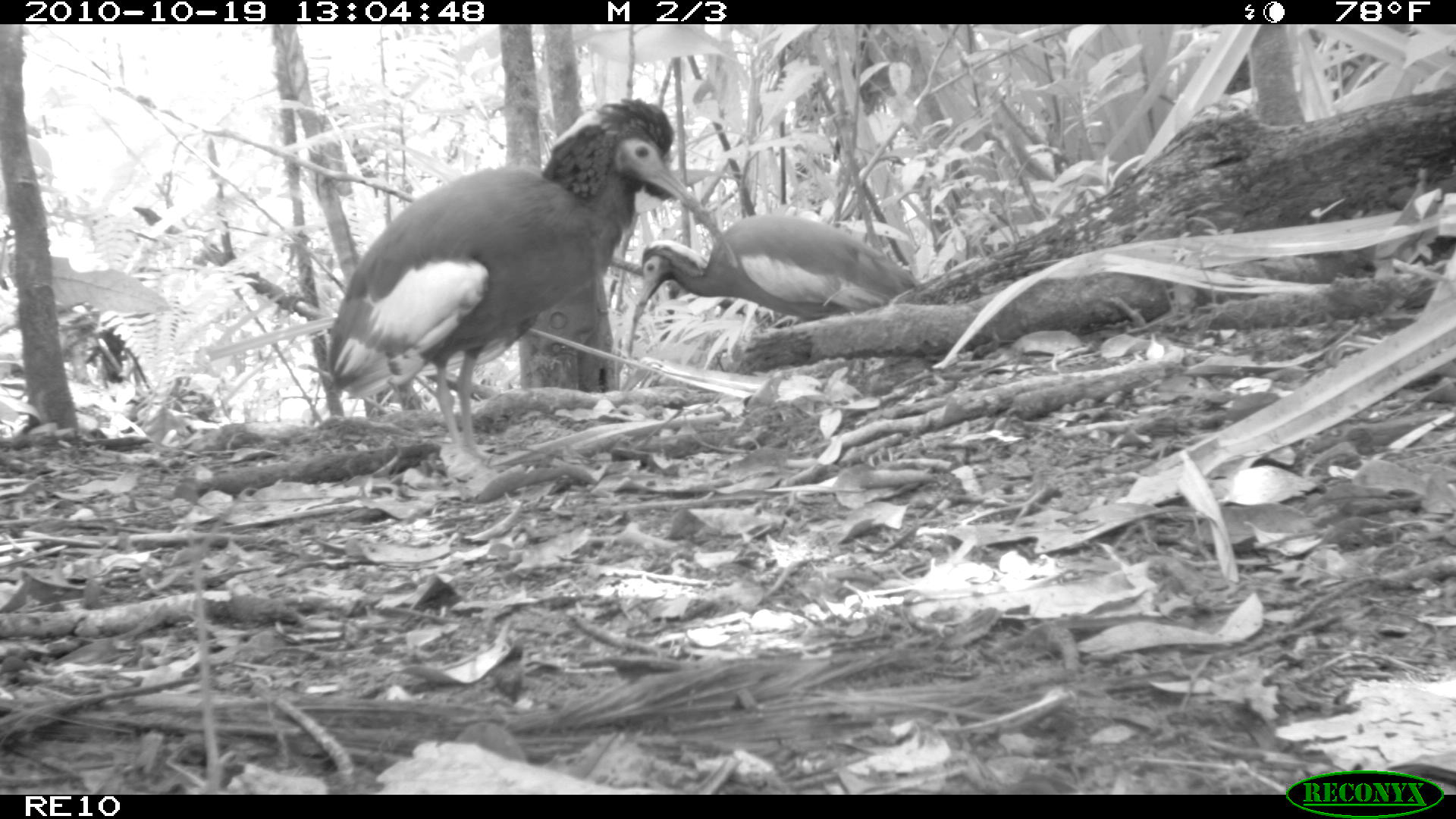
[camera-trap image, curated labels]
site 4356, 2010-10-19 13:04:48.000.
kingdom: Animalia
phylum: Chordata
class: Aves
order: Pelecaniformes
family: Threskiornithidae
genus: Lophotibis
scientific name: Lophotibis cristata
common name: madagascan ibis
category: lophotibis cristataa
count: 1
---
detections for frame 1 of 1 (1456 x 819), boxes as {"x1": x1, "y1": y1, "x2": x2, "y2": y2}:
lophotibis cristataa: {"x1": 326, "y1": 97, "x2": 739, "y2": 458}; {"x1": 626, "y1": 212, "x2": 923, "y2": 357}